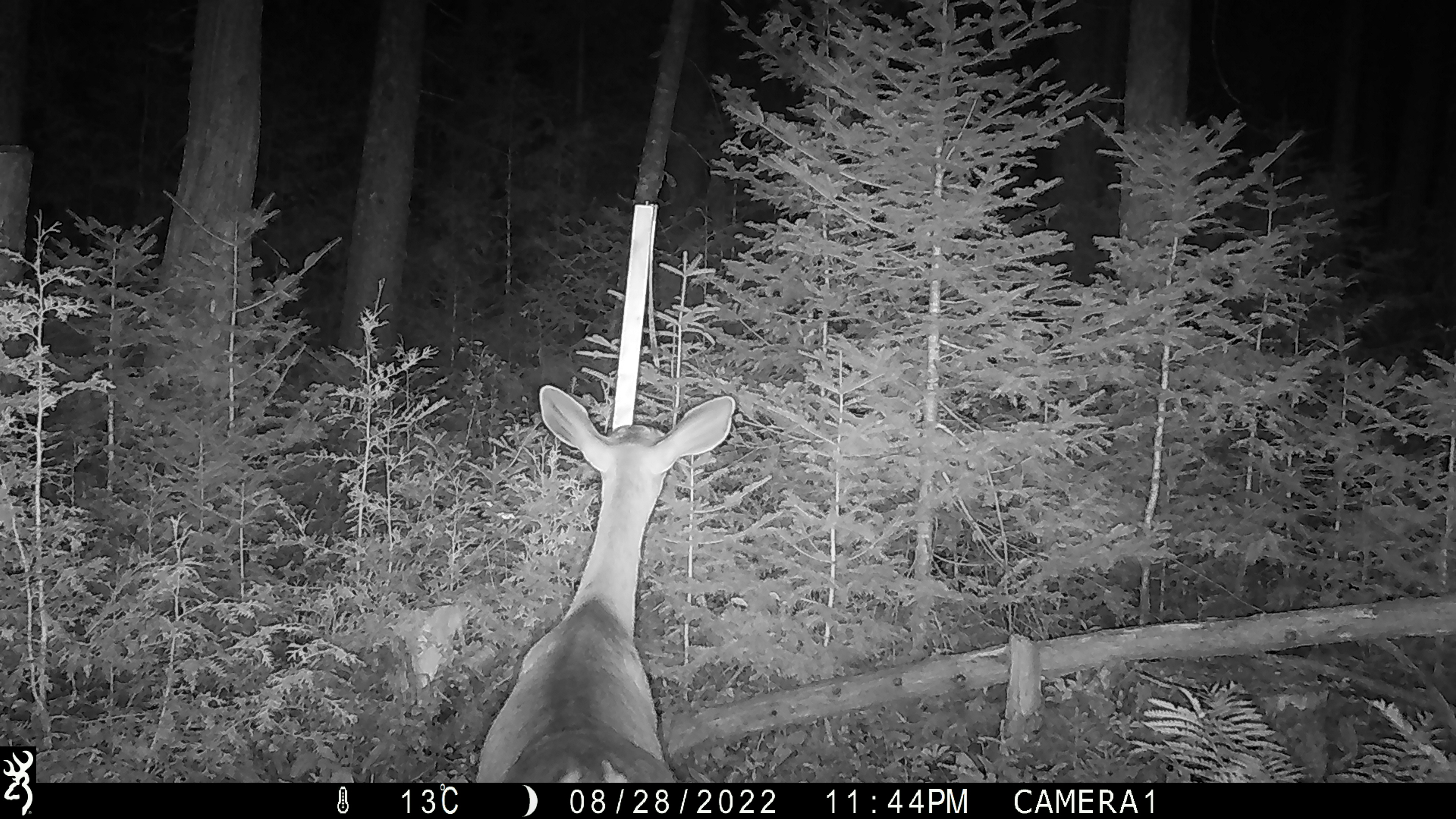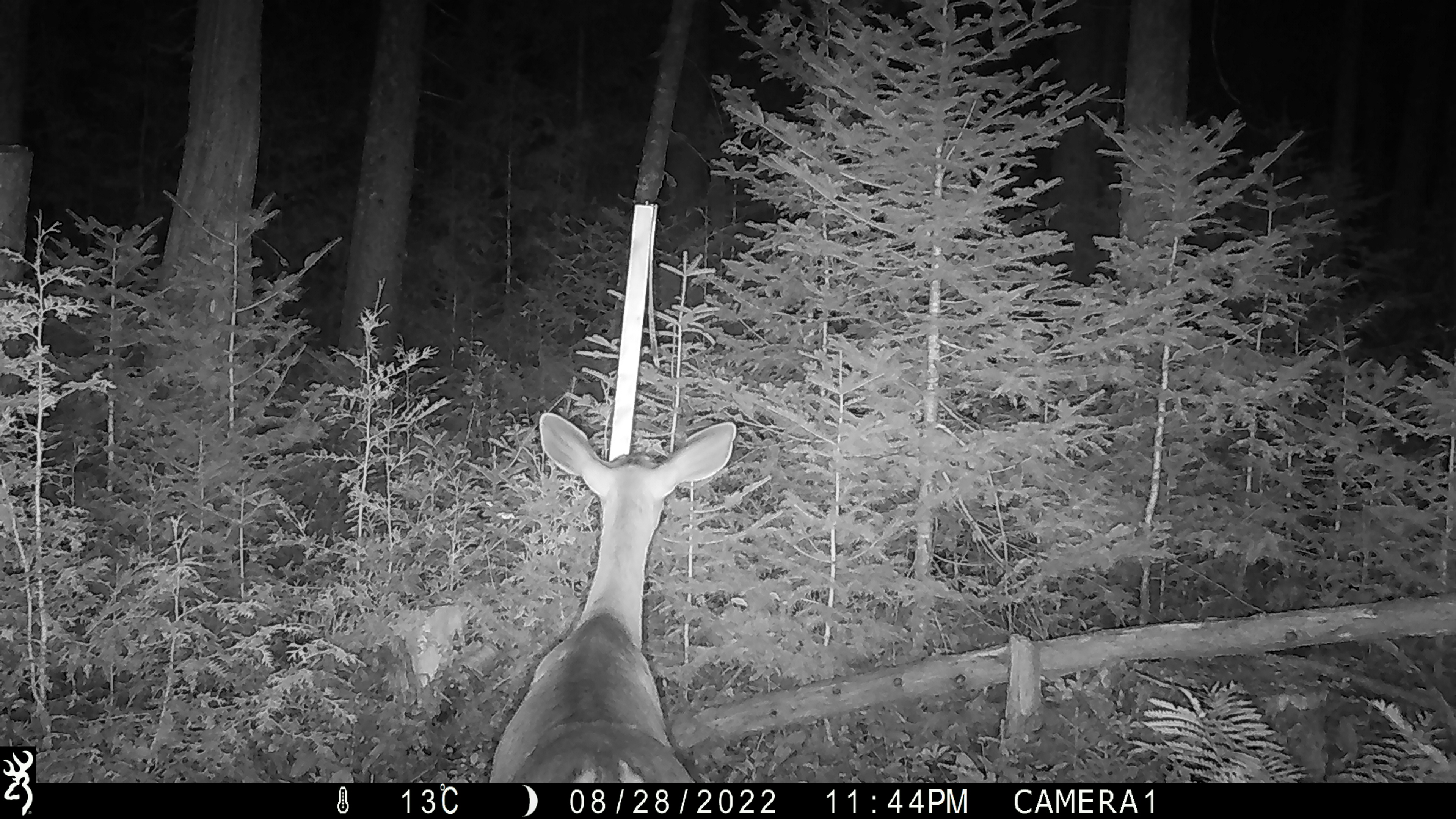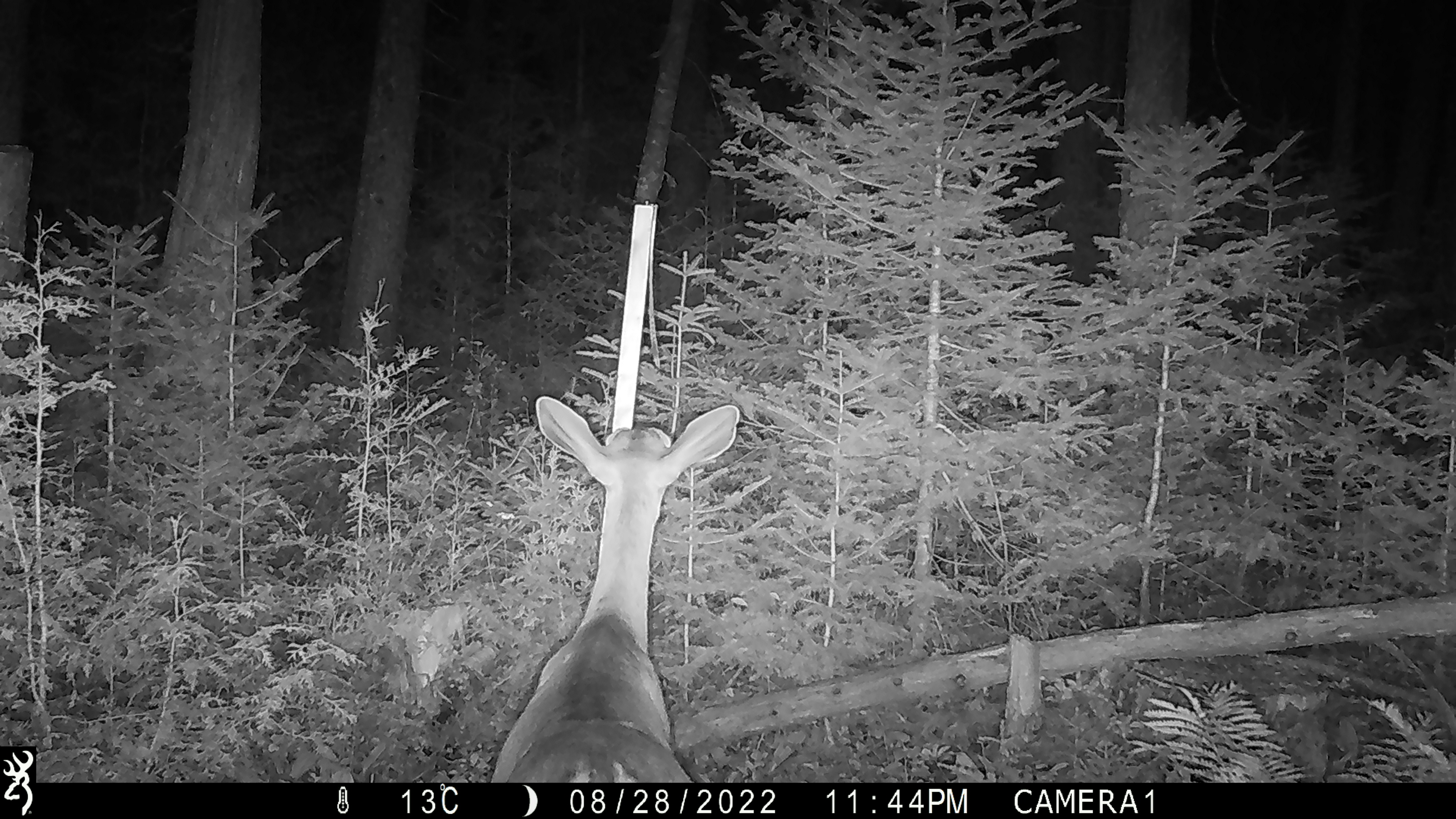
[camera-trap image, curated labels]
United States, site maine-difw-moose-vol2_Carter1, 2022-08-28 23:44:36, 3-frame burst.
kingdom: Animalia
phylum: Chordata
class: Mammalia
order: Artiodactyla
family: Cervidae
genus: Odocoileus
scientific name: Odocoileus virginianus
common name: white-tailed deer